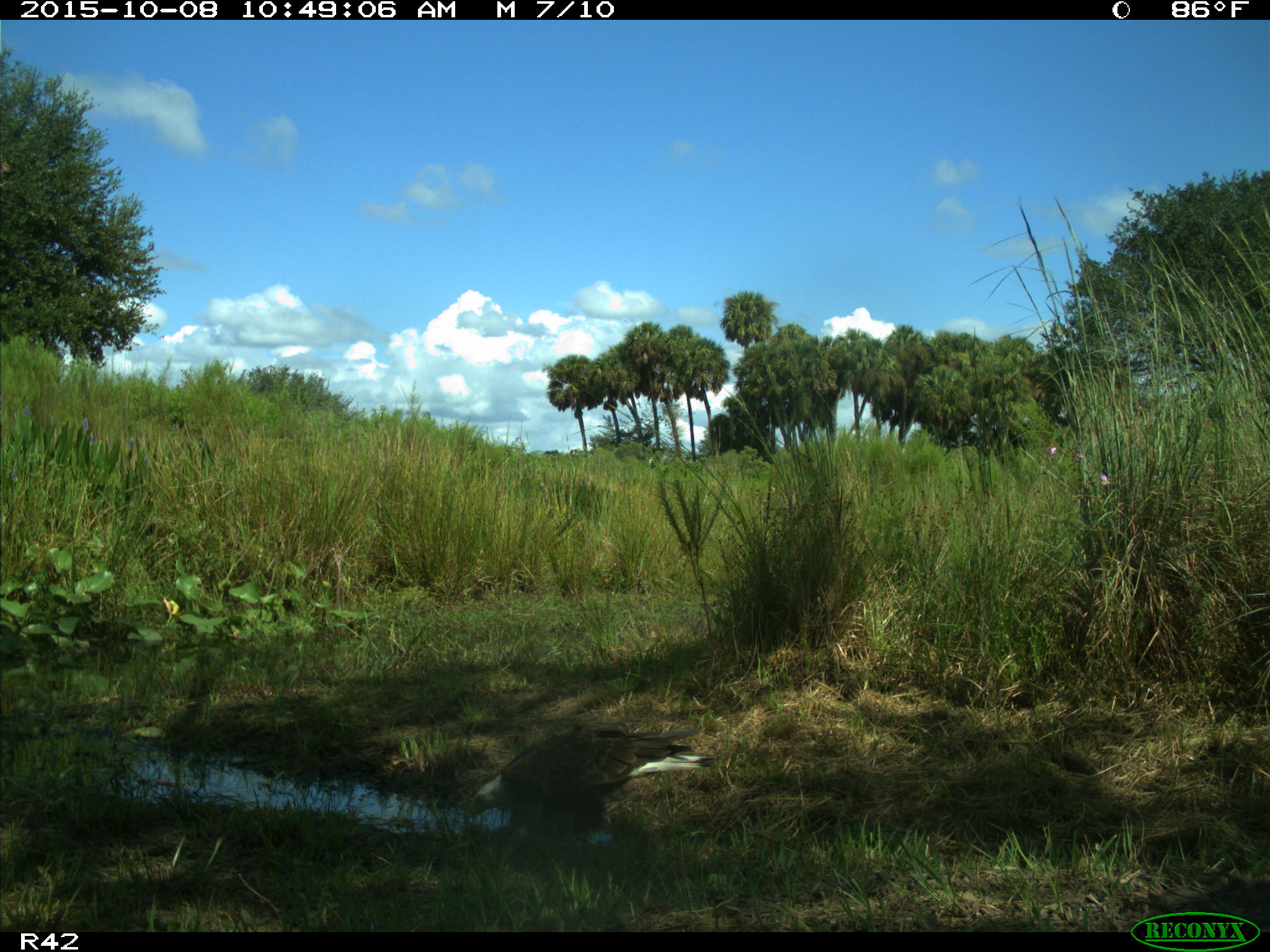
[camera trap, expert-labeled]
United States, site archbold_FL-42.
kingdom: Animalia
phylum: Chordata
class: Aves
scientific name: Aves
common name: birds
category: unidentified bird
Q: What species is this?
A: Unidentified bird (birds) (Aves).